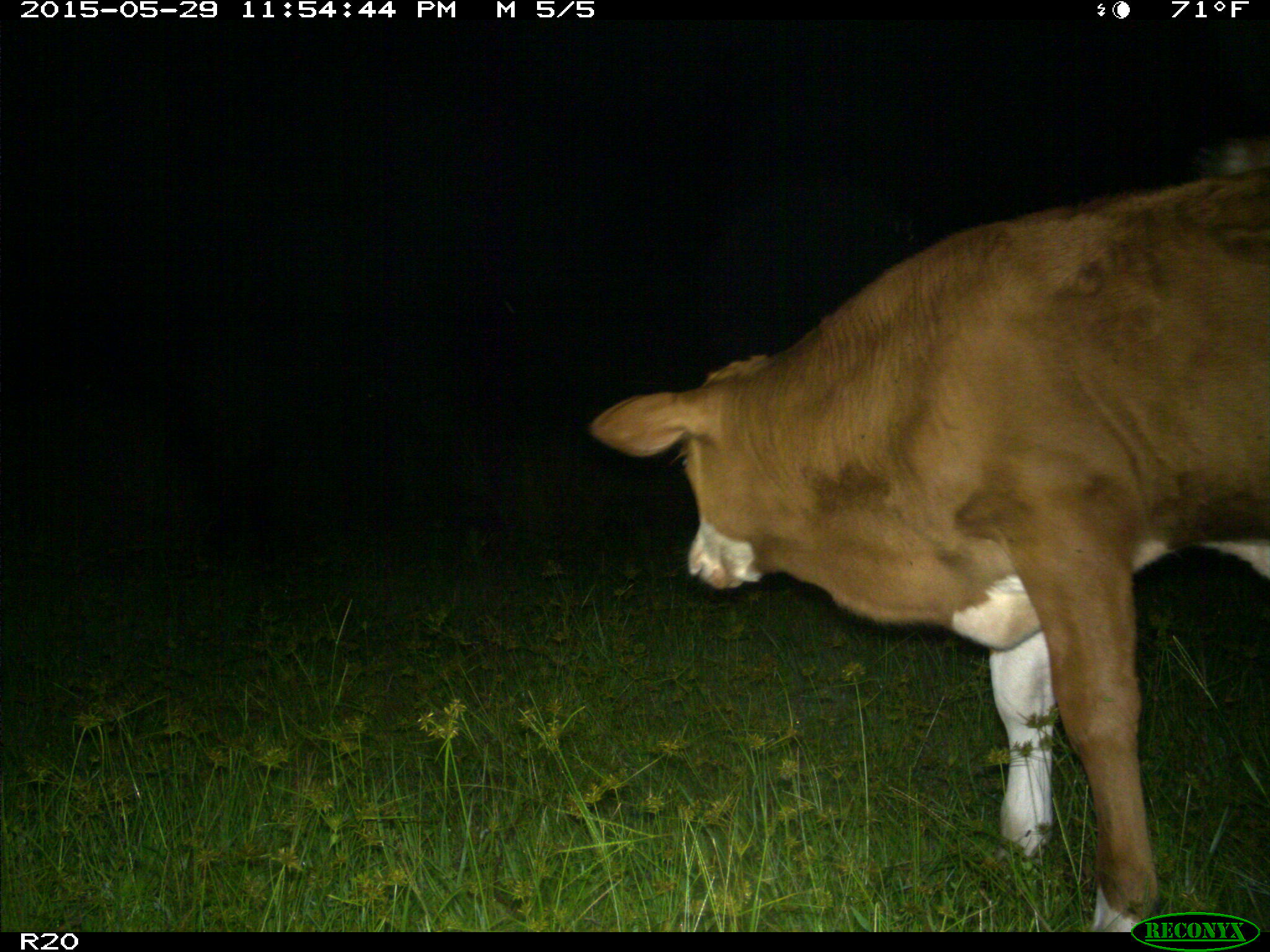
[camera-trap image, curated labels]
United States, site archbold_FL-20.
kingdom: Animalia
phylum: Chordata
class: Mammalia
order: Artiodactyla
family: Bovidae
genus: Bos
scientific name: Bos taurus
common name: domestic cow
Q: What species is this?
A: Bos taurus (domestic cow).